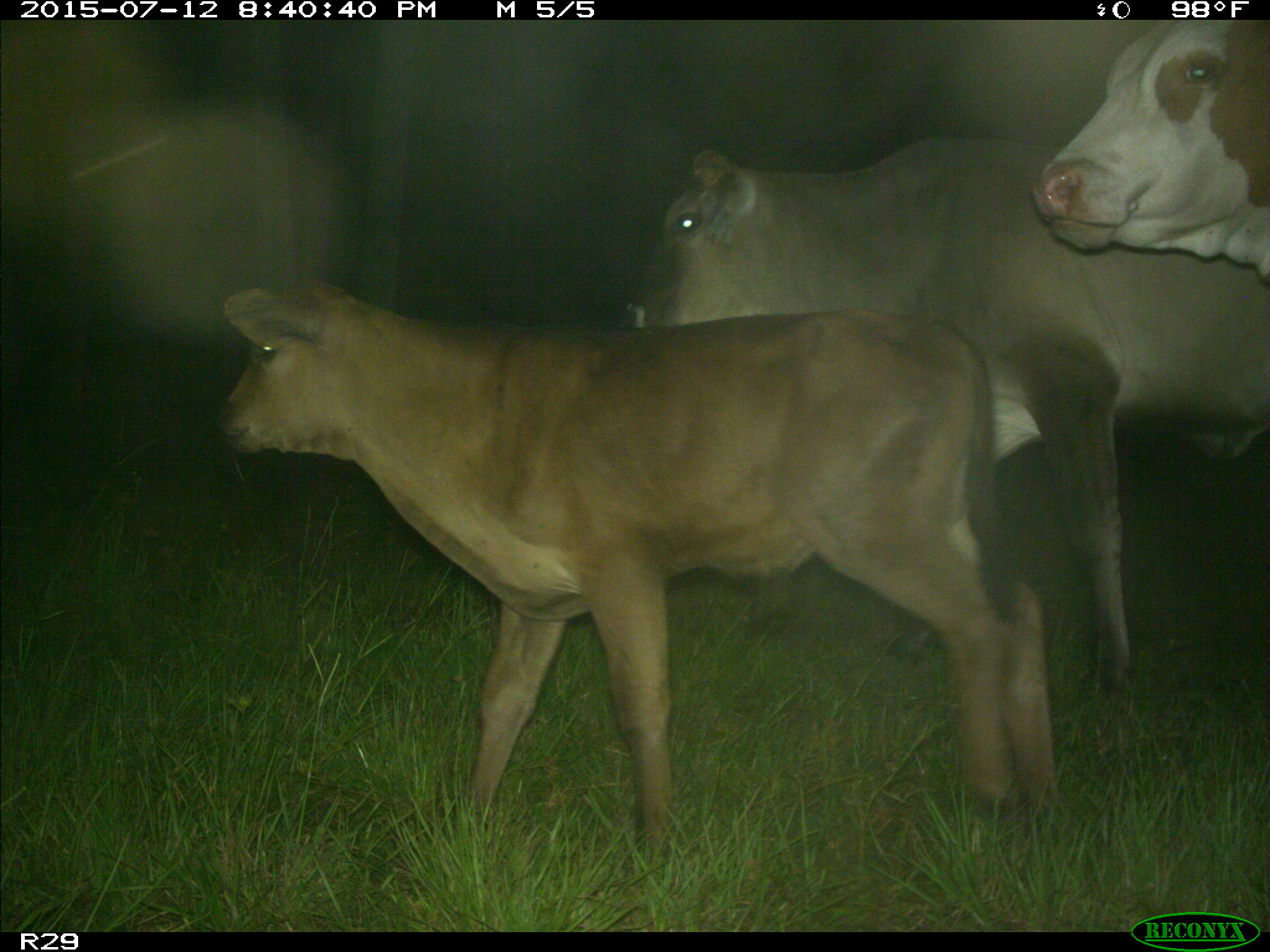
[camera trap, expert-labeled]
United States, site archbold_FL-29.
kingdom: Animalia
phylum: Chordata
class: Mammalia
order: Artiodactyla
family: Bovidae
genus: Bos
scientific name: Bos taurus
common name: domestic cow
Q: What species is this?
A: Bos taurus (domestic cow).